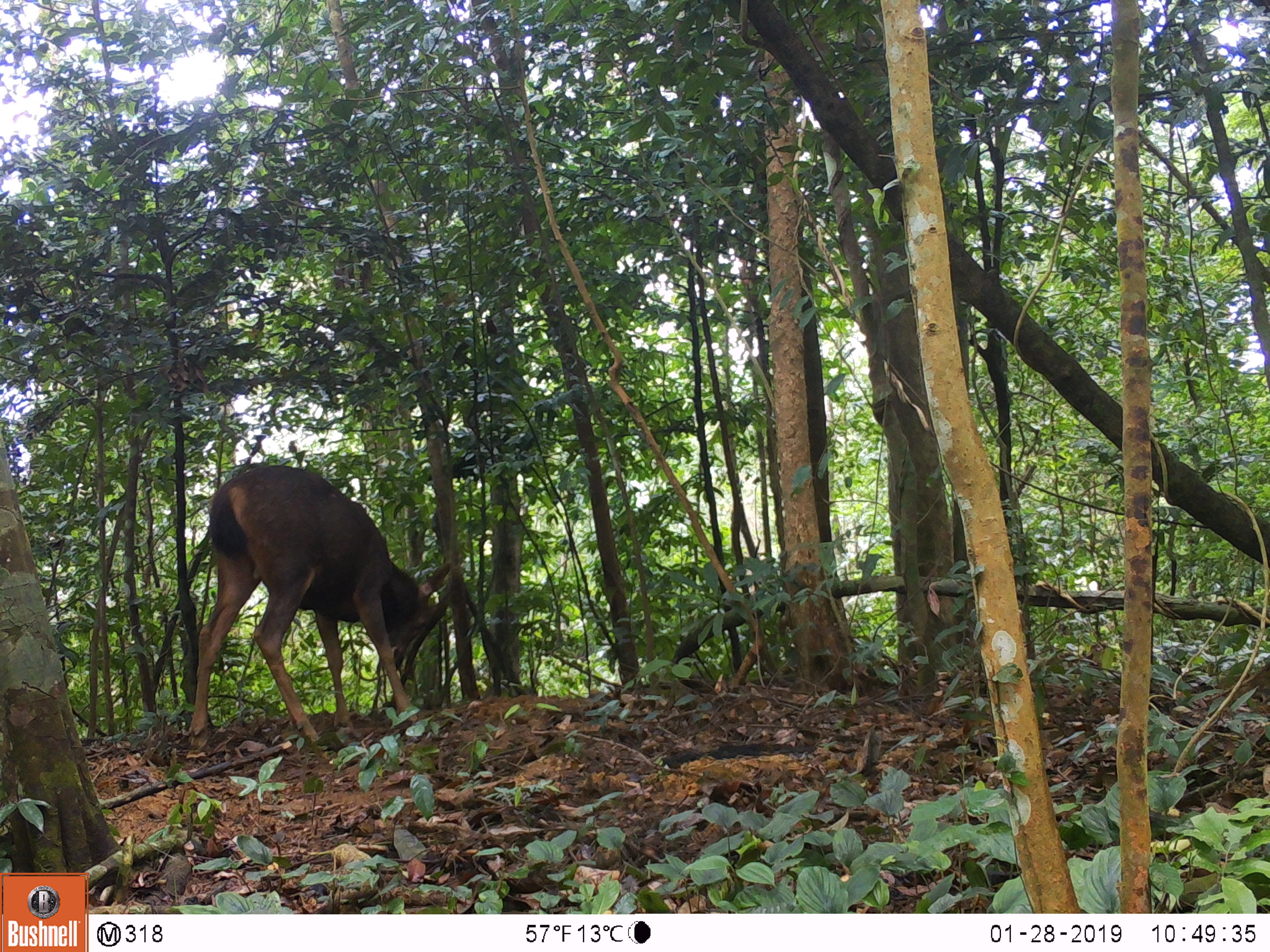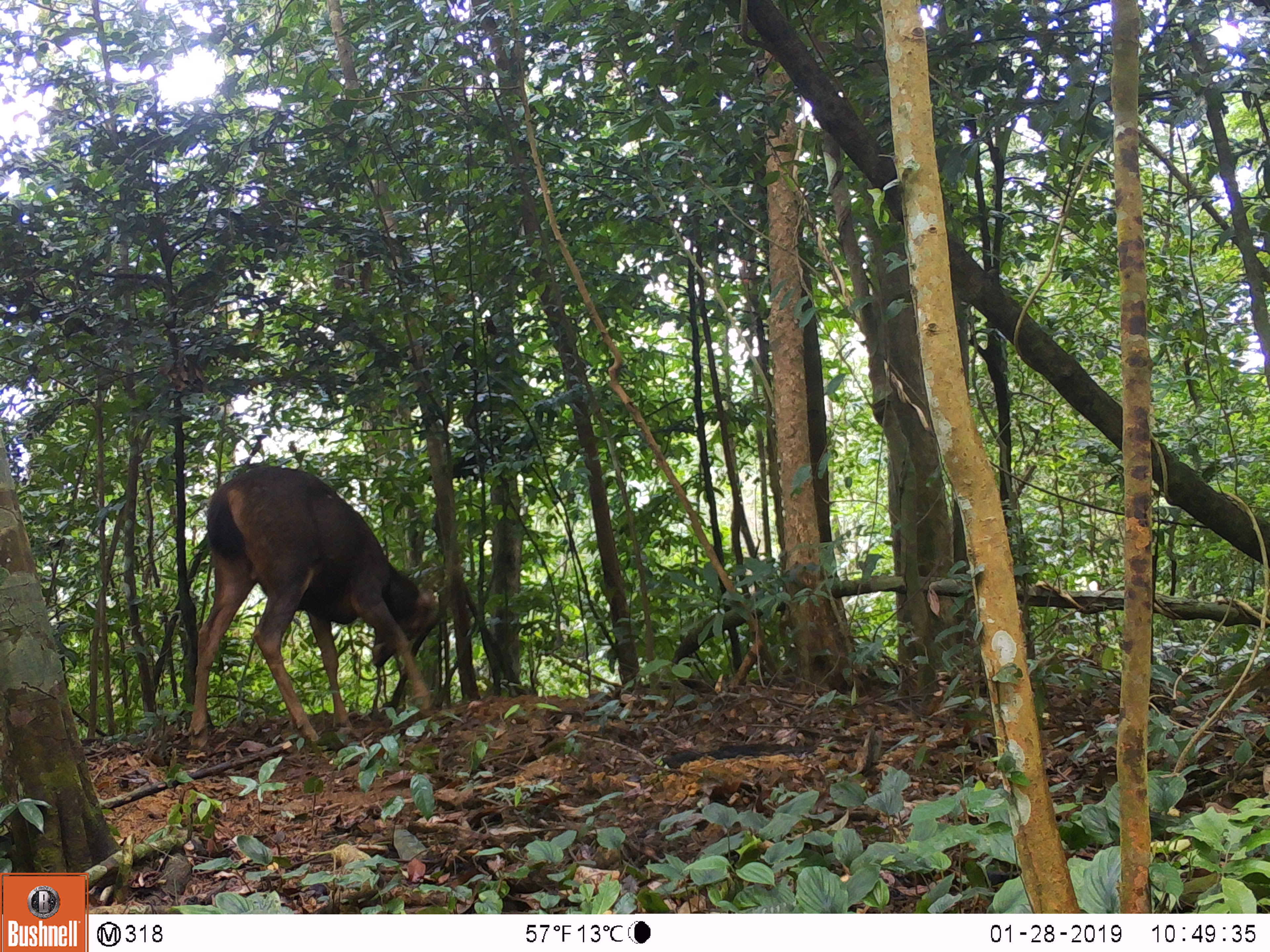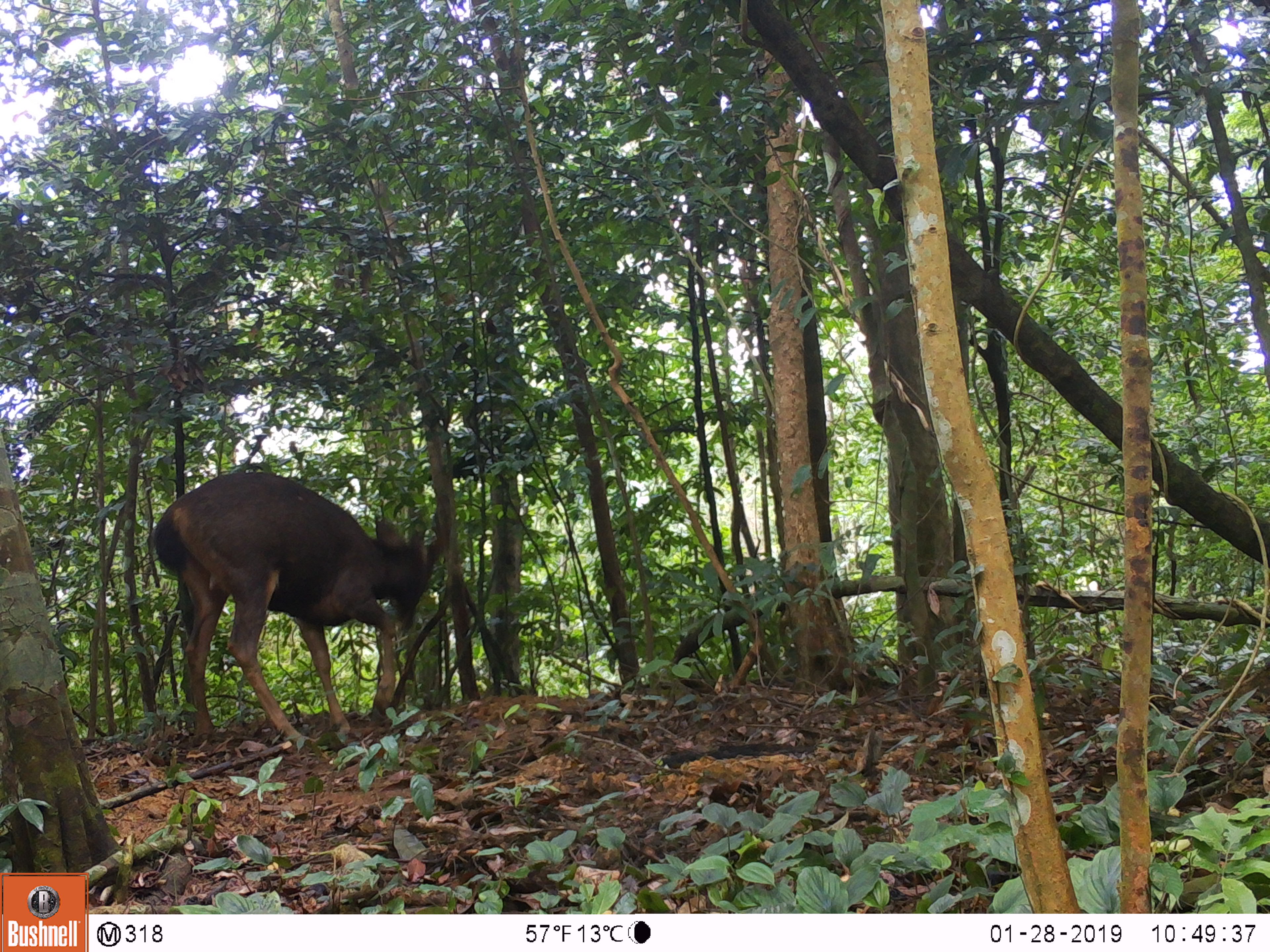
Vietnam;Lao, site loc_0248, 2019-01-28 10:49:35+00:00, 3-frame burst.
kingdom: Animalia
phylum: Chordata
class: Mammalia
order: Artiodactyla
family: Cervidae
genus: Rusa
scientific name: Rusa unicolor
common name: sambar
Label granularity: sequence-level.